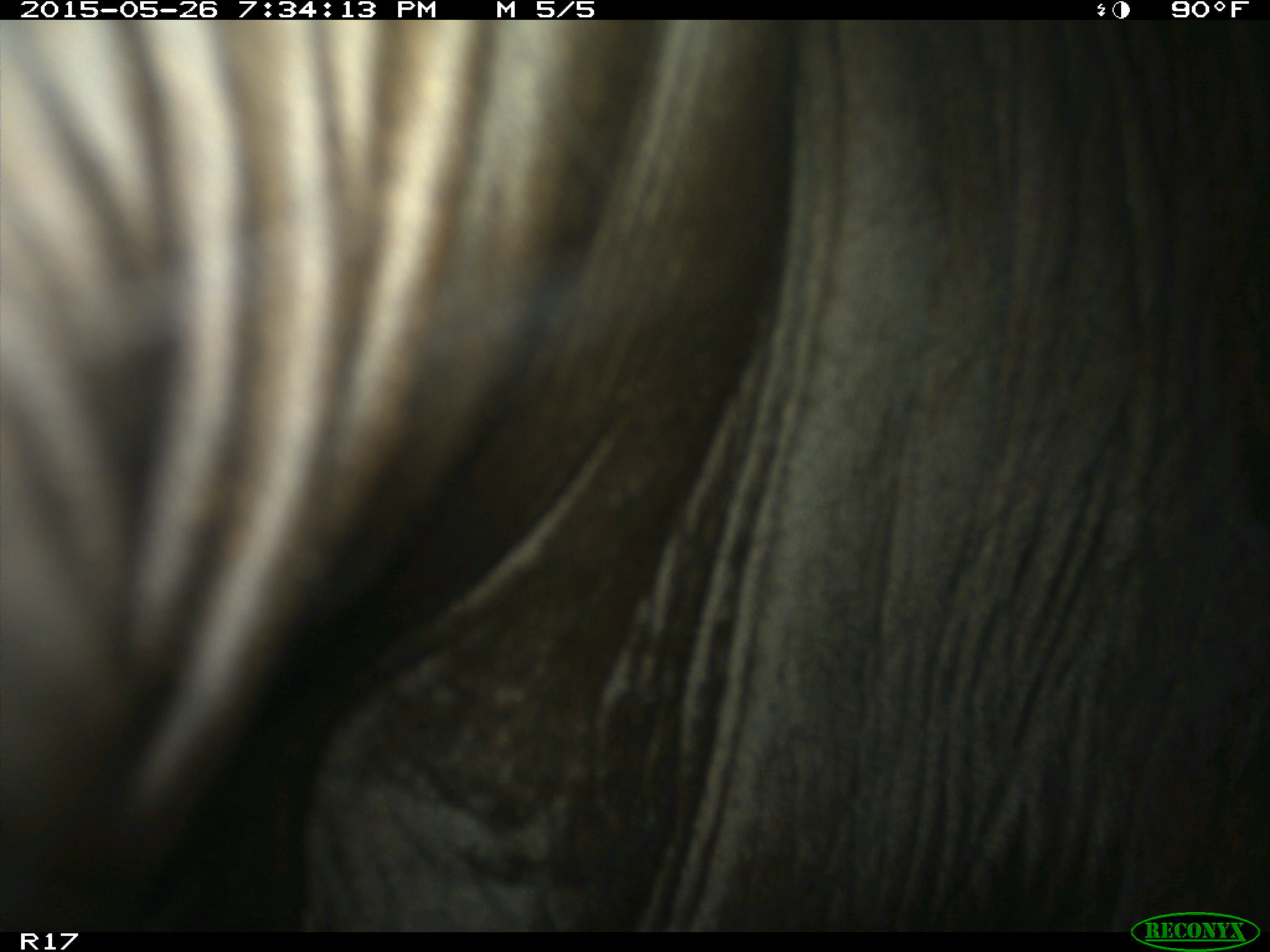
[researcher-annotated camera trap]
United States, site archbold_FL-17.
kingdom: Animalia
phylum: Chordata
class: Mammalia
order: Artiodactyla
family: Bovidae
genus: Bos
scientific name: Bos taurus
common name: domestic cow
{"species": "Bos taurus (domestic cow)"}